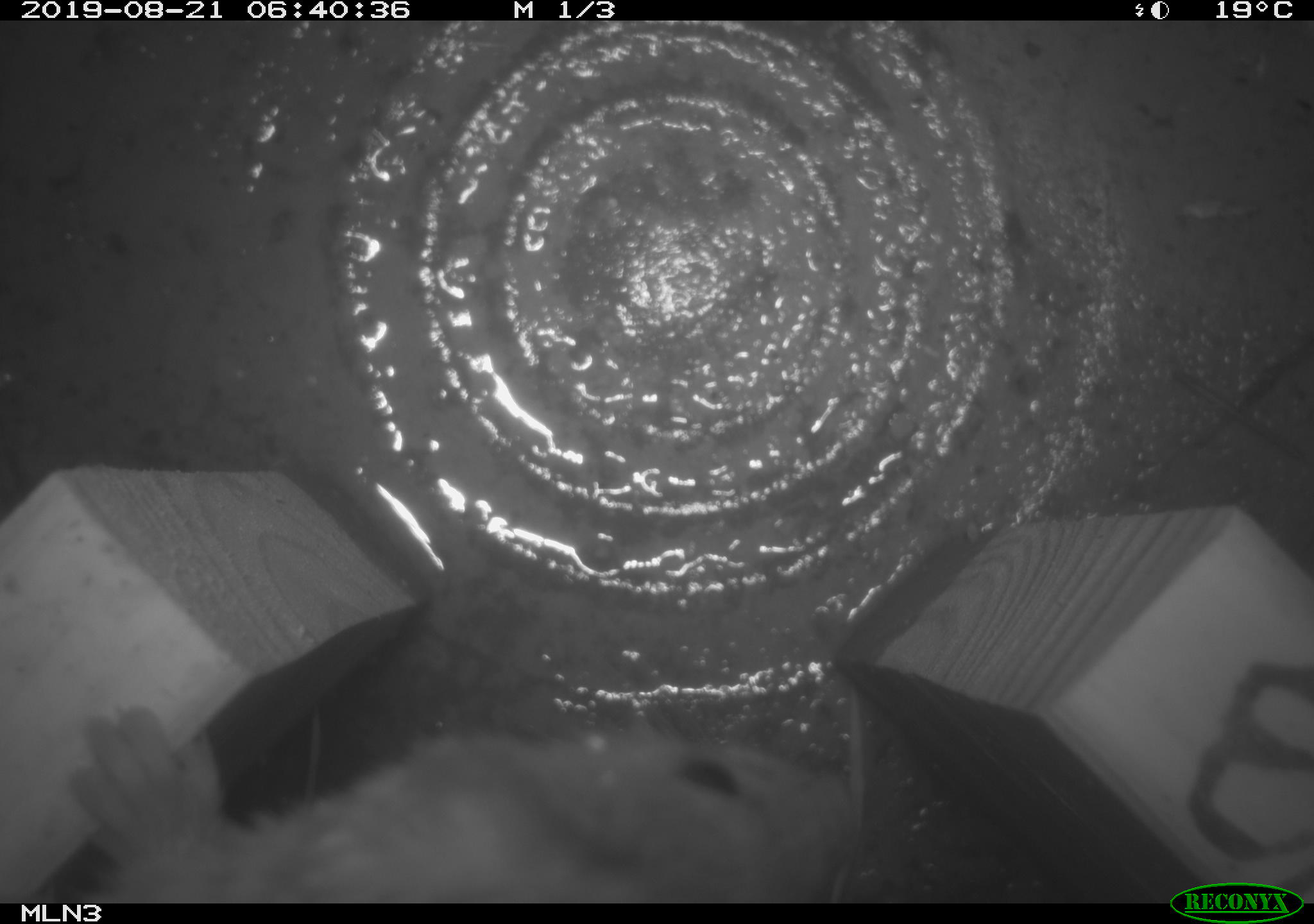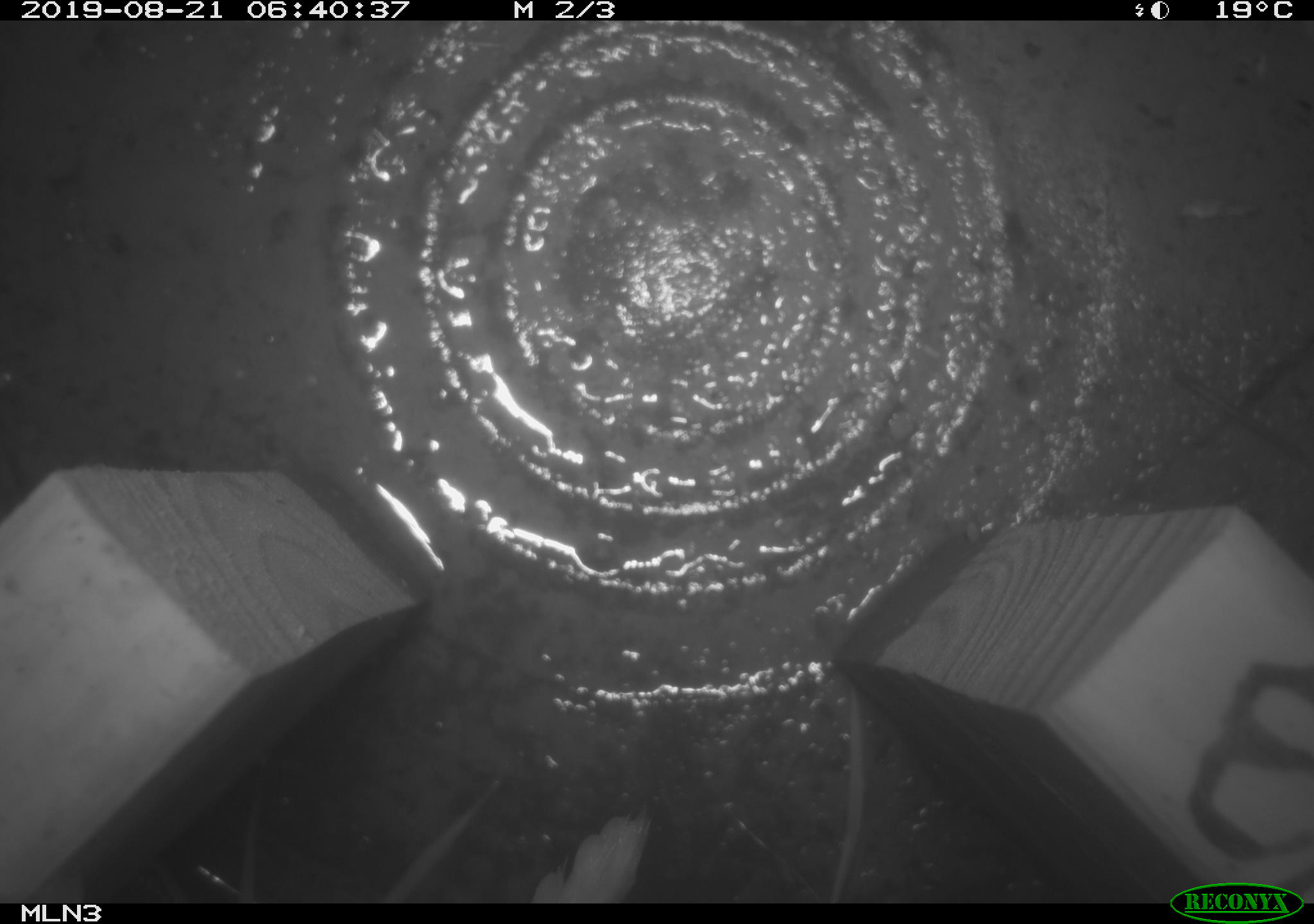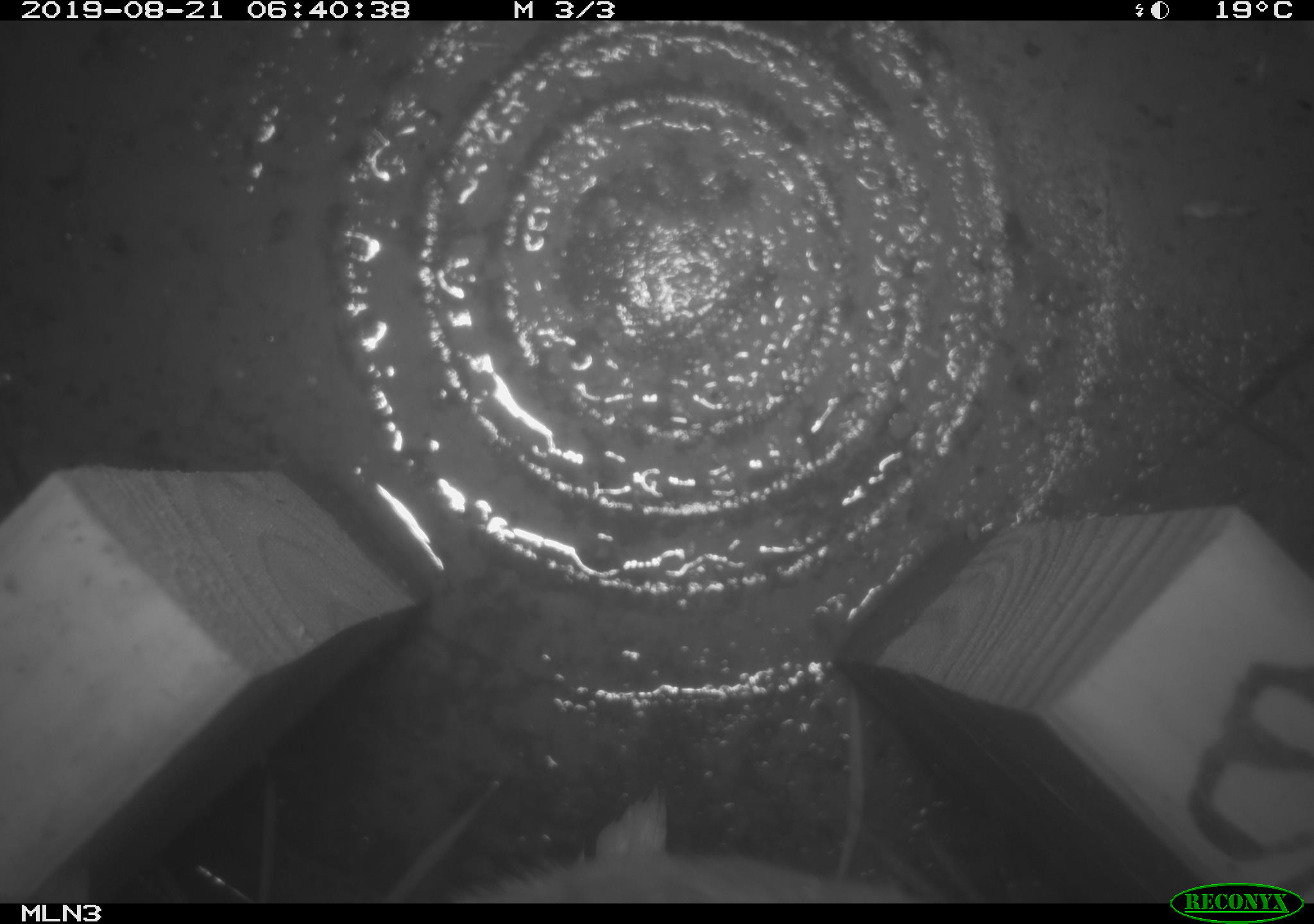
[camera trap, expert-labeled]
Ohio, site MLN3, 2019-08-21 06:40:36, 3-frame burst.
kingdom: Animalia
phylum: Chordata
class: Mammalia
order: Carnivora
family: Mustelidae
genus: Neogale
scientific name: Neogale frenata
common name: long-tailed weasel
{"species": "long-tailed weasel (Neogale frenata)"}